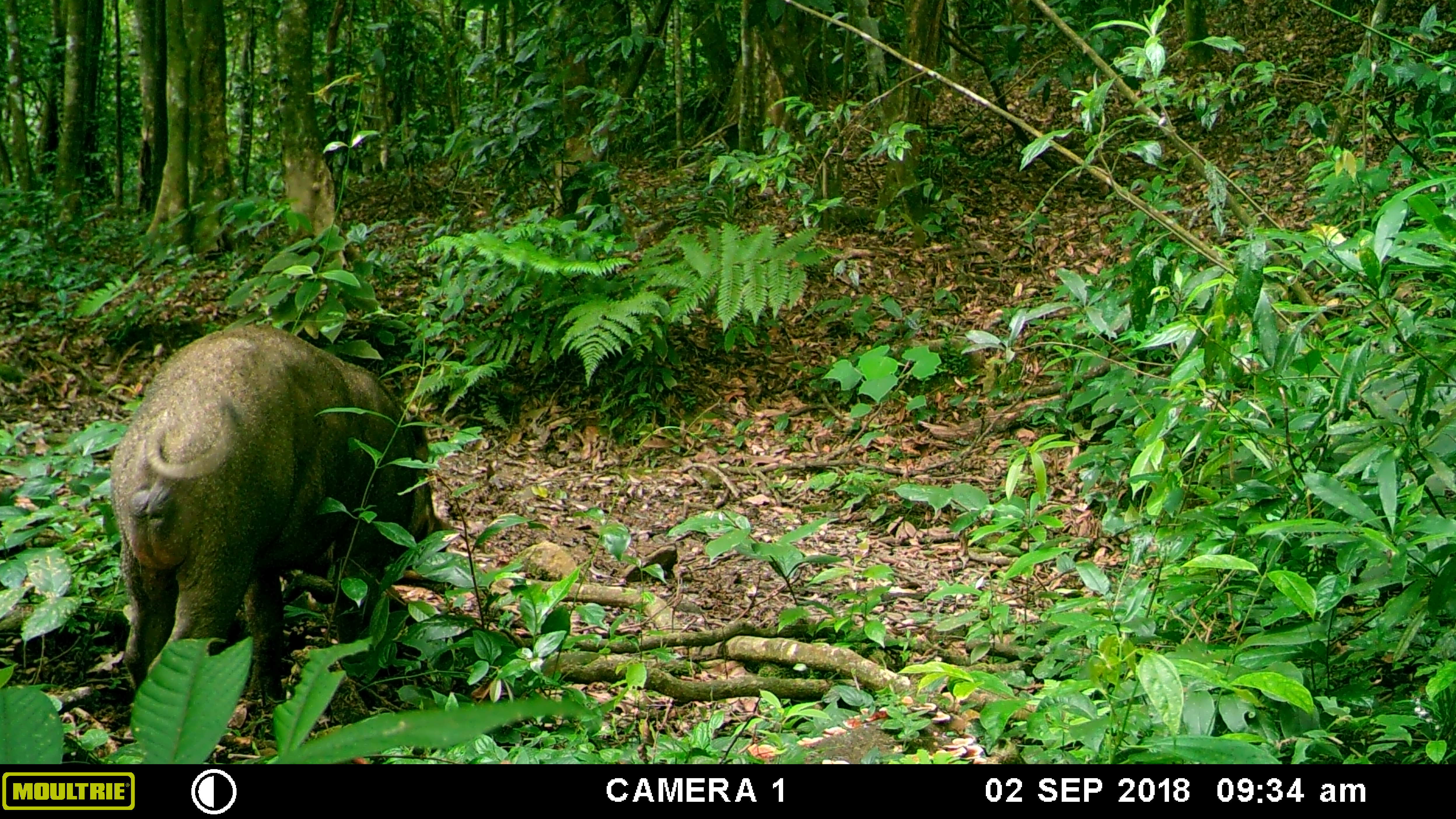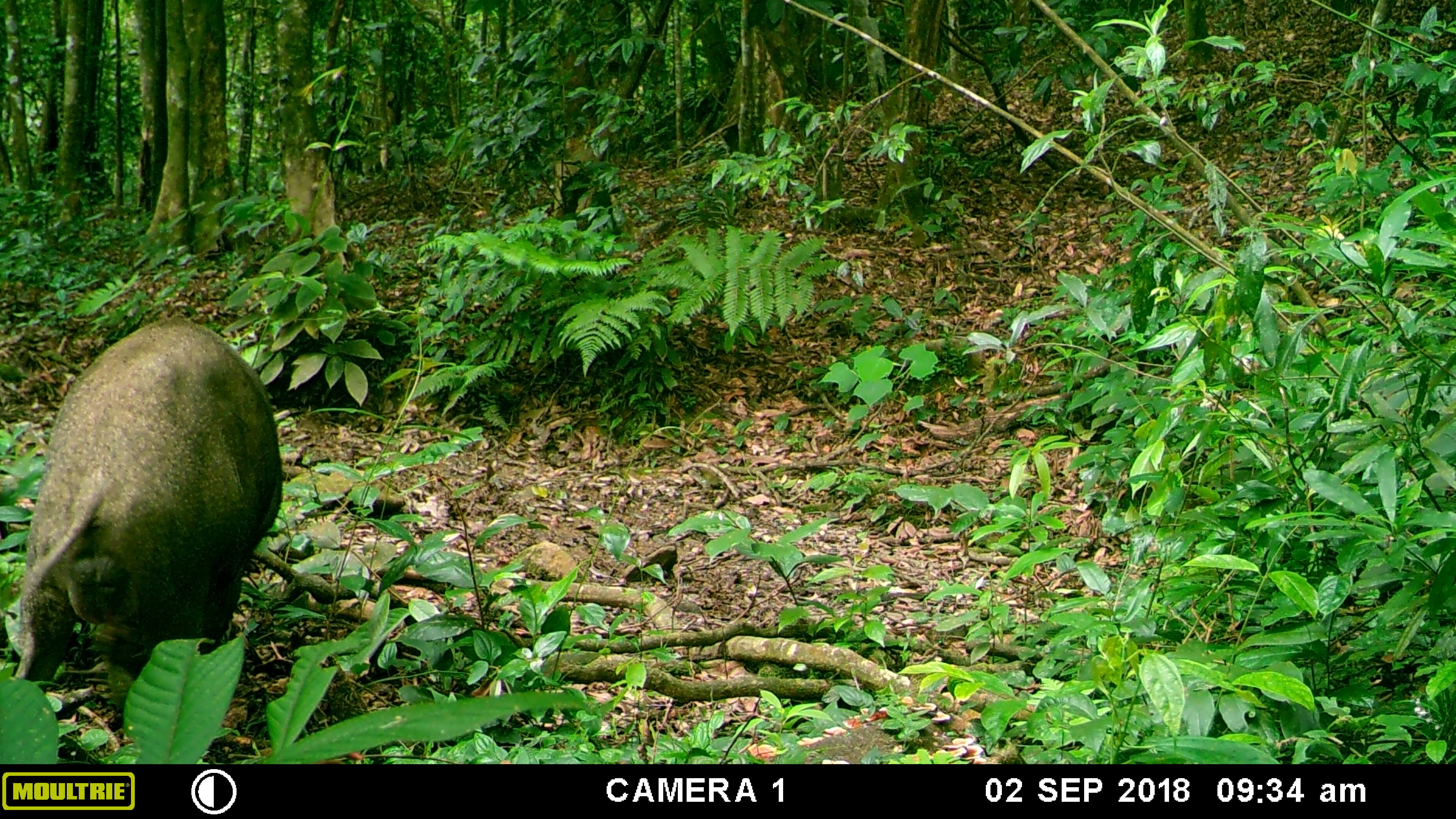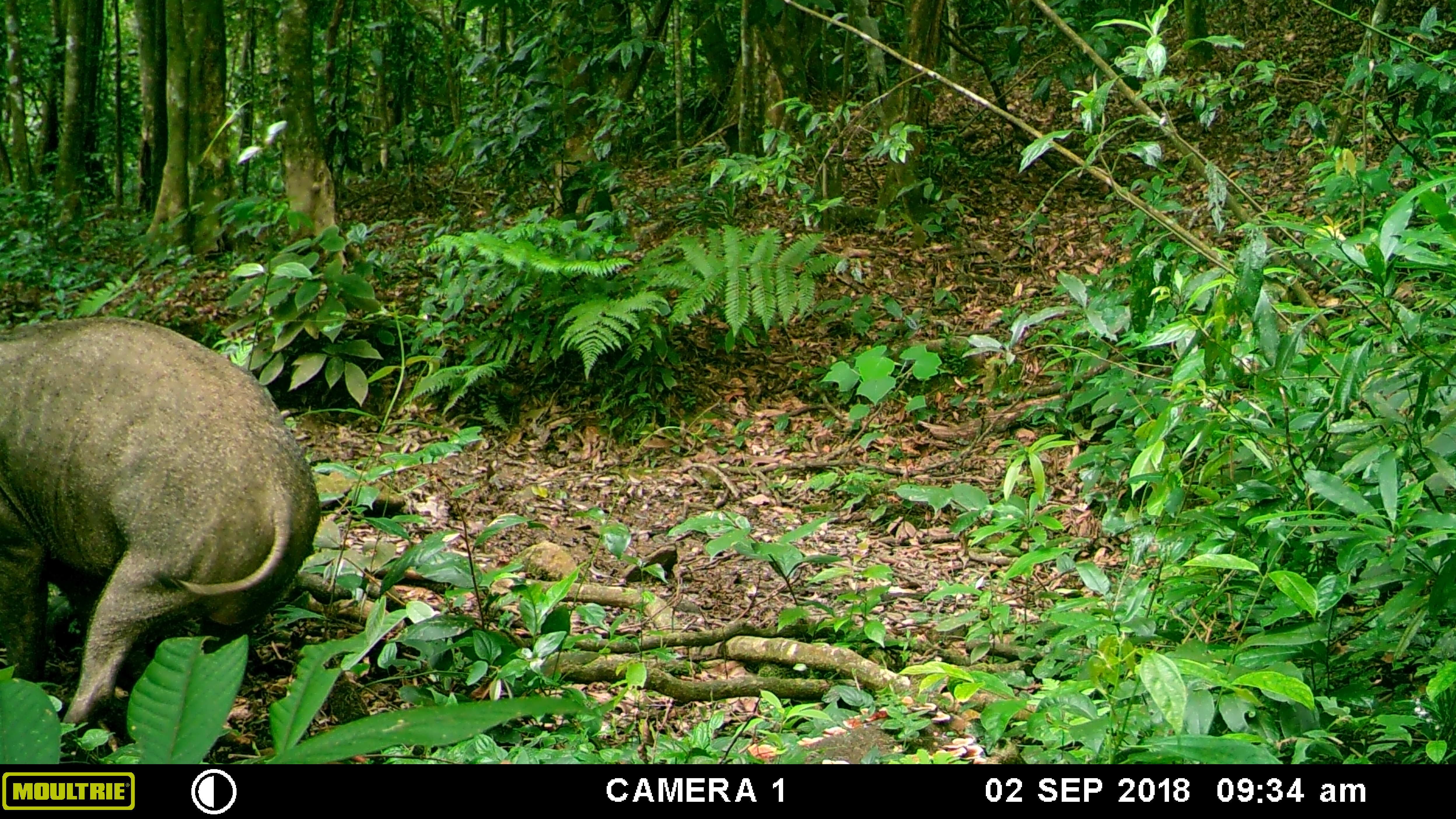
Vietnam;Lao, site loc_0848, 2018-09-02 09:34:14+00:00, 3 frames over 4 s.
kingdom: Animalia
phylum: Chordata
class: Mammalia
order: Artiodactyla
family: Suidae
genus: Sus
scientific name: Sus scrofa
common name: eurasian wild pig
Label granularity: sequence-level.